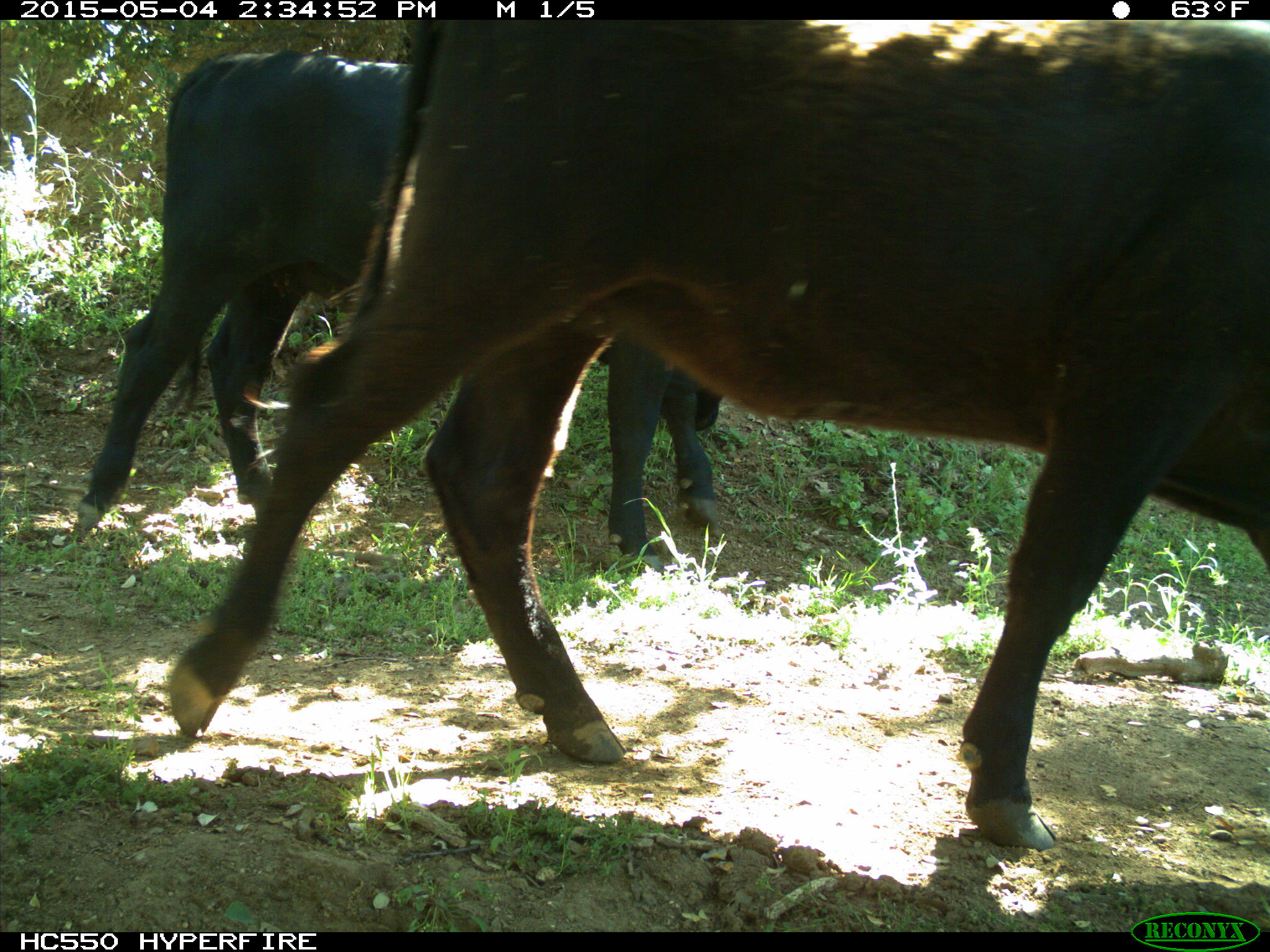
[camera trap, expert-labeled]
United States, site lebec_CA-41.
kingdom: Animalia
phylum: Chordata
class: Mammalia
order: Artiodactyla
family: Bovidae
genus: Bos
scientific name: Bos taurus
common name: domestic cow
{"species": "Bos taurus (domestic cow)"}